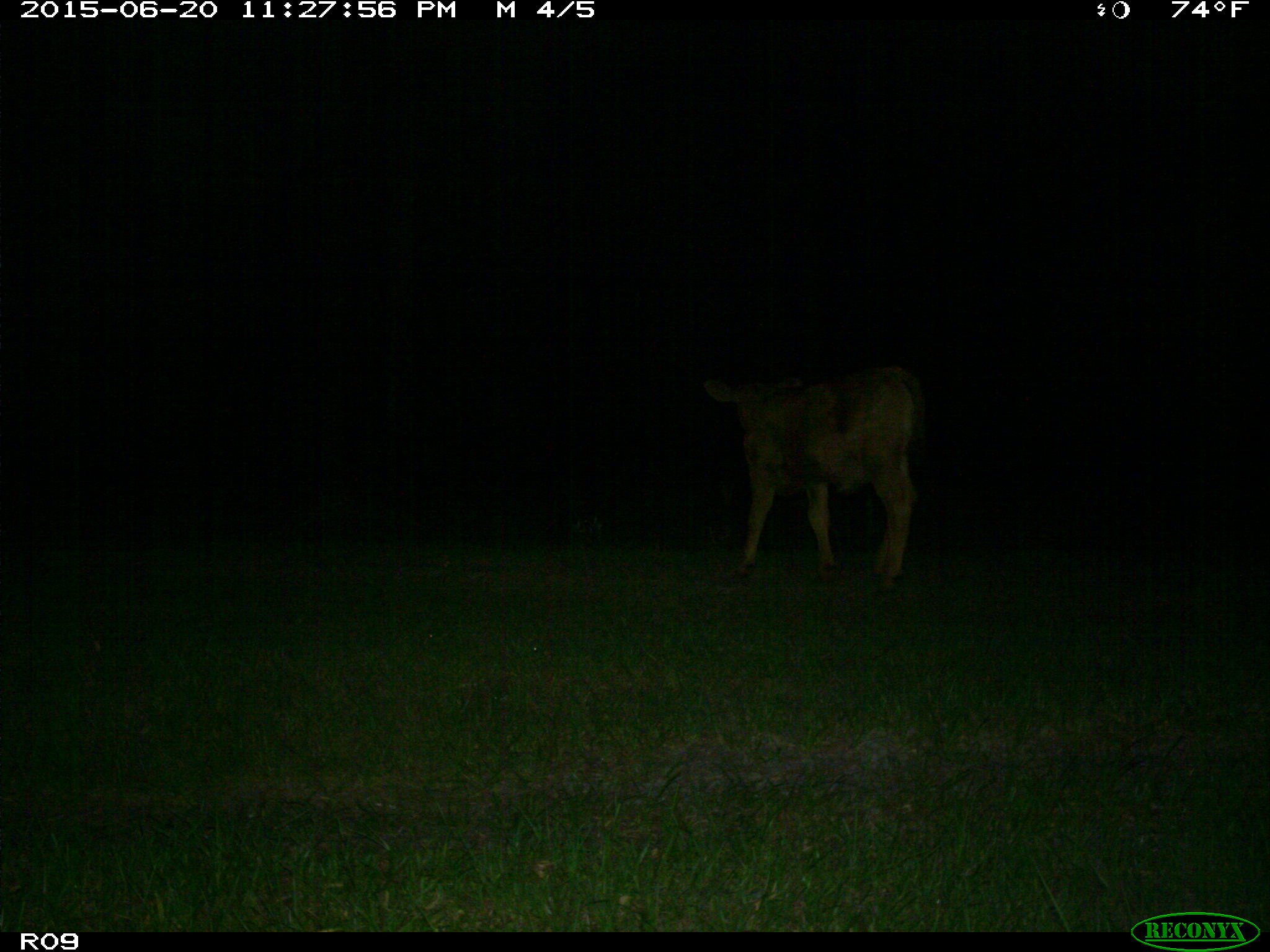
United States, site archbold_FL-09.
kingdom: Animalia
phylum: Chordata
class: Mammalia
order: Artiodactyla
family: Bovidae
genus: Bos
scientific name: Bos taurus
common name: domestic cow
Bos taurus (domestic cow).